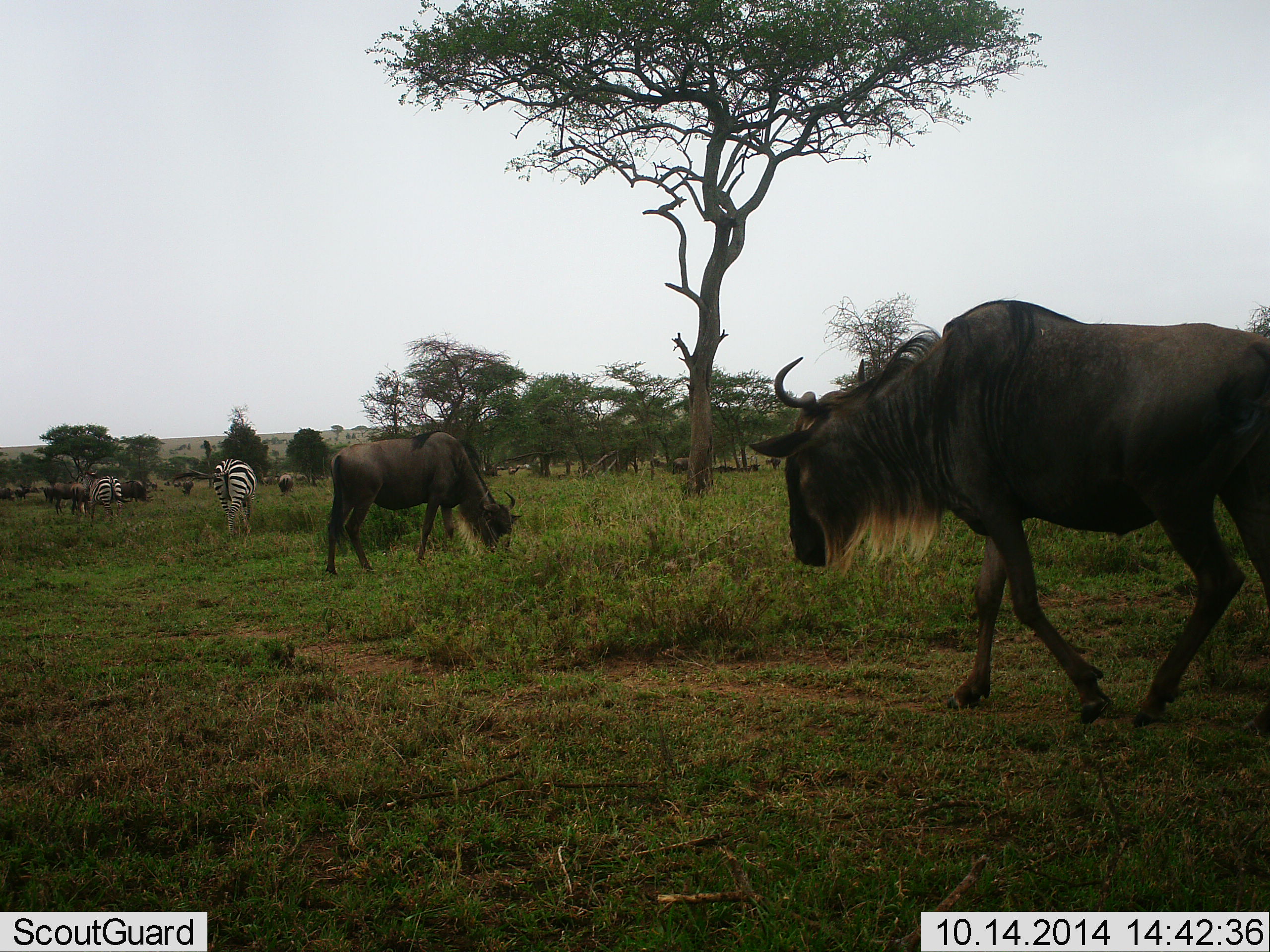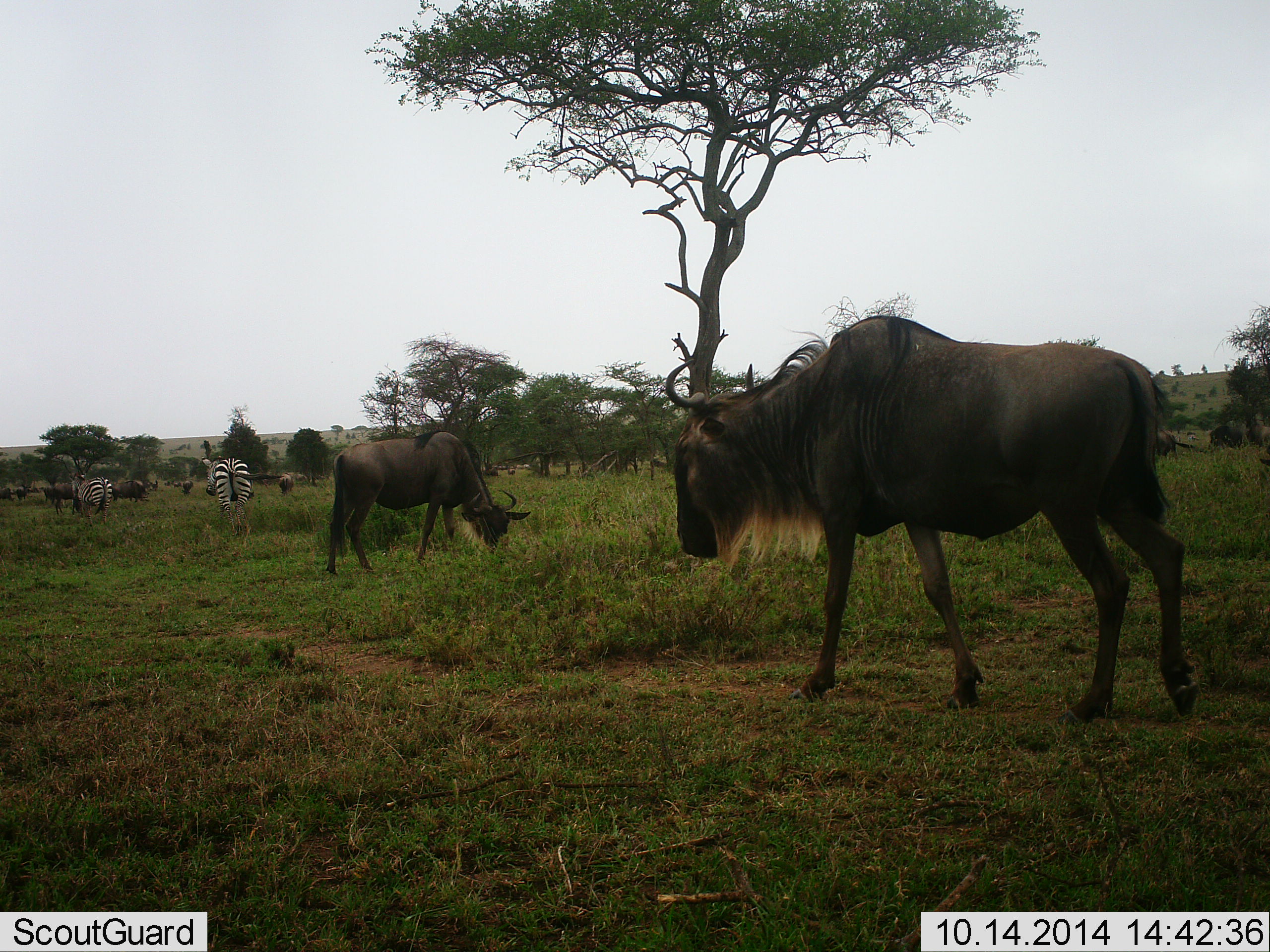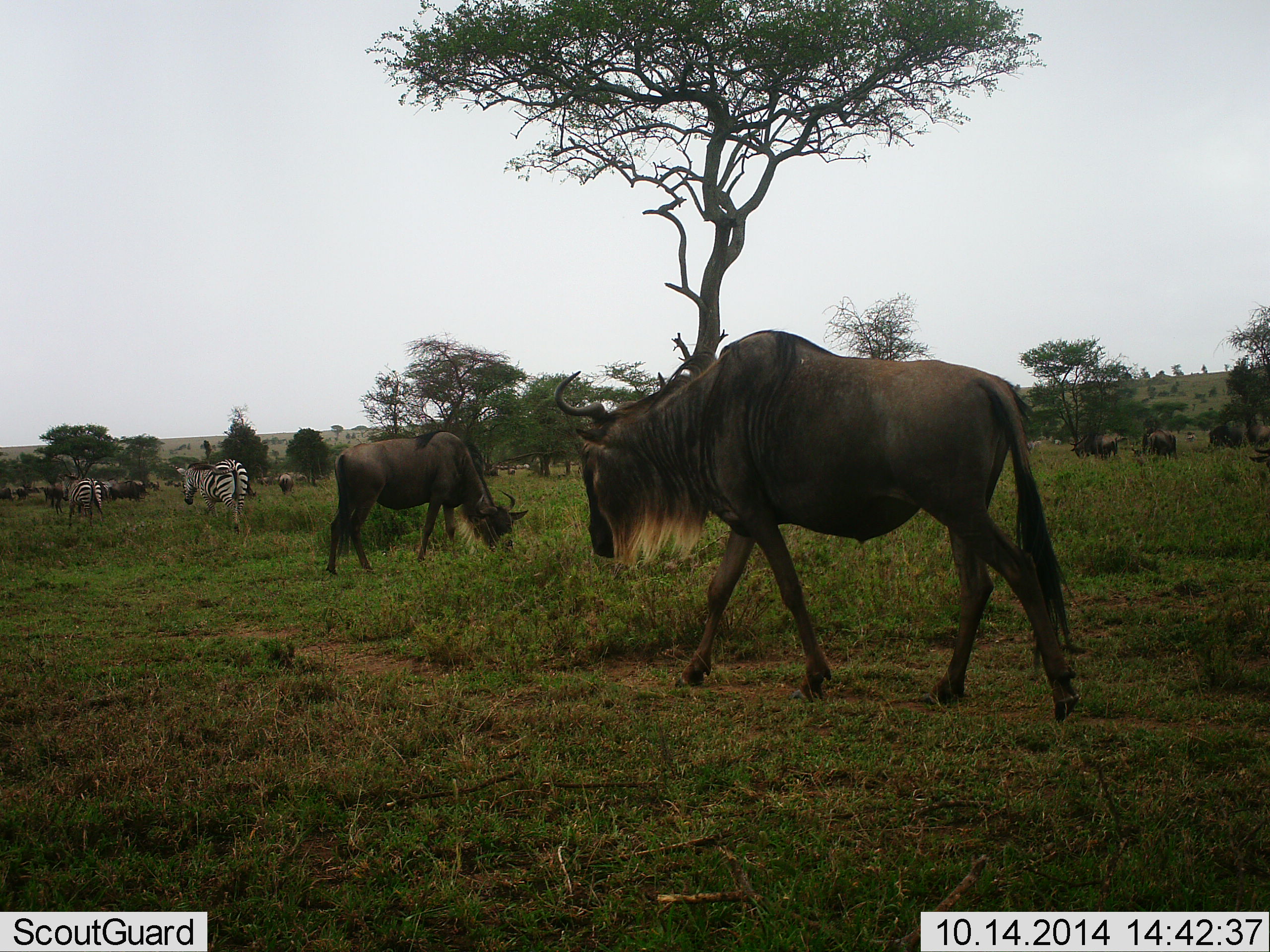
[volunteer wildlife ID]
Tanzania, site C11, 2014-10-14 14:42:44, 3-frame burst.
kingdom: Animalia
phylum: Chordata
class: Mammalia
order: Artiodactyla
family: Bovidae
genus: Connochaetes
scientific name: Connochaetes taurinus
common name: blue wildebeest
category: wildebeest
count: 10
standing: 50%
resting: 10%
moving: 90%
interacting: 0%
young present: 0%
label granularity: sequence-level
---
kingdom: Animalia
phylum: Chordata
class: Mammalia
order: Perissodactyla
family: Equidae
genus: Equus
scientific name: Equus quagga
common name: plains zebra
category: zebra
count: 2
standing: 40%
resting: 10%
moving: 30%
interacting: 0%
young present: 0%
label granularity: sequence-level